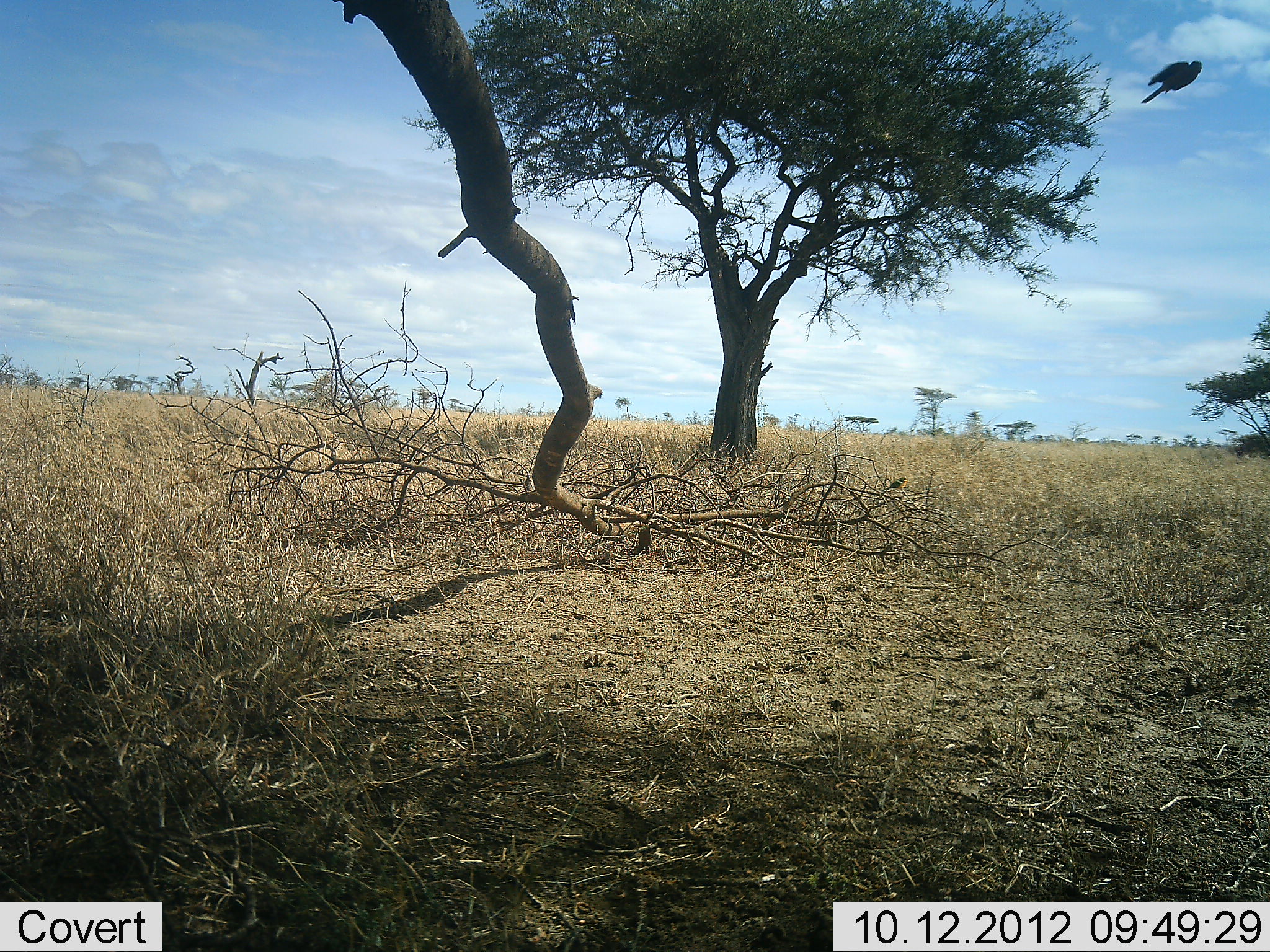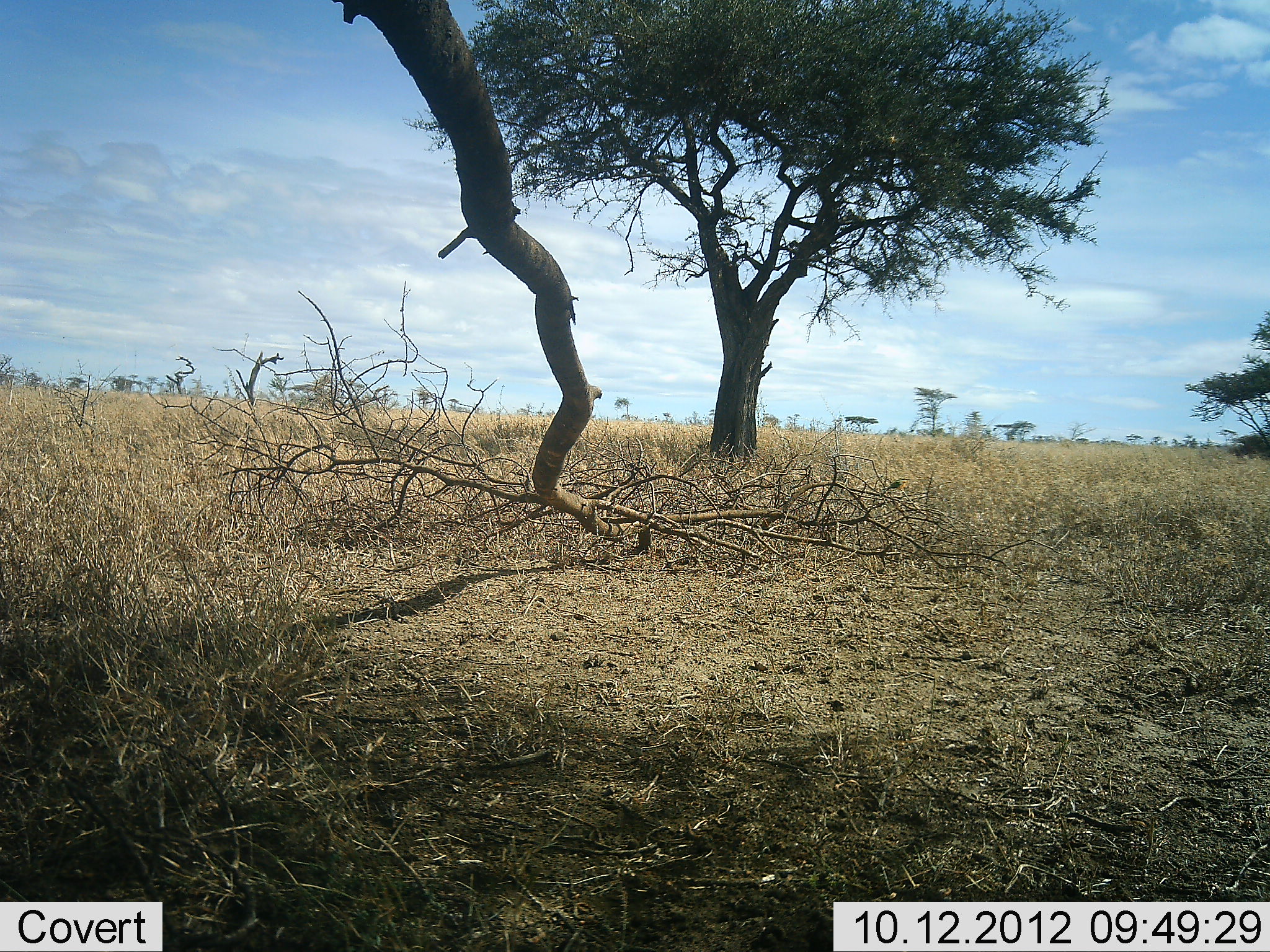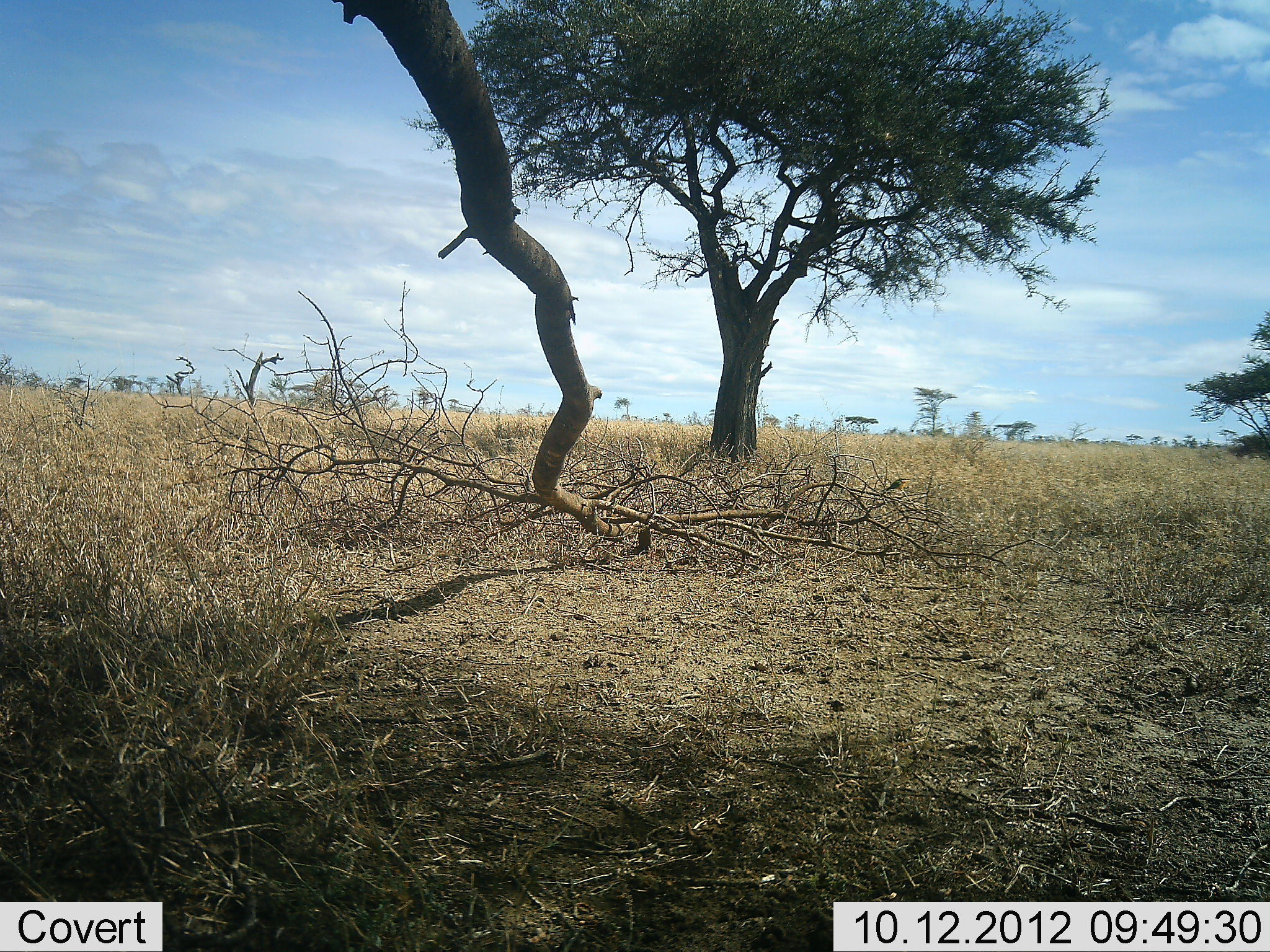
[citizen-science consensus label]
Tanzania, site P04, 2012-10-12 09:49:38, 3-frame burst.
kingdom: Animalia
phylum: Chordata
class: Aves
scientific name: Aves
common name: bird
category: otherbird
Otherbird (bird) (Aves), count 1. Behavior (volunteer vote fractions): standing 0%, resting 0%, moving 100%, interacting 0%. Young present (vote fraction): 0%. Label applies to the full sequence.